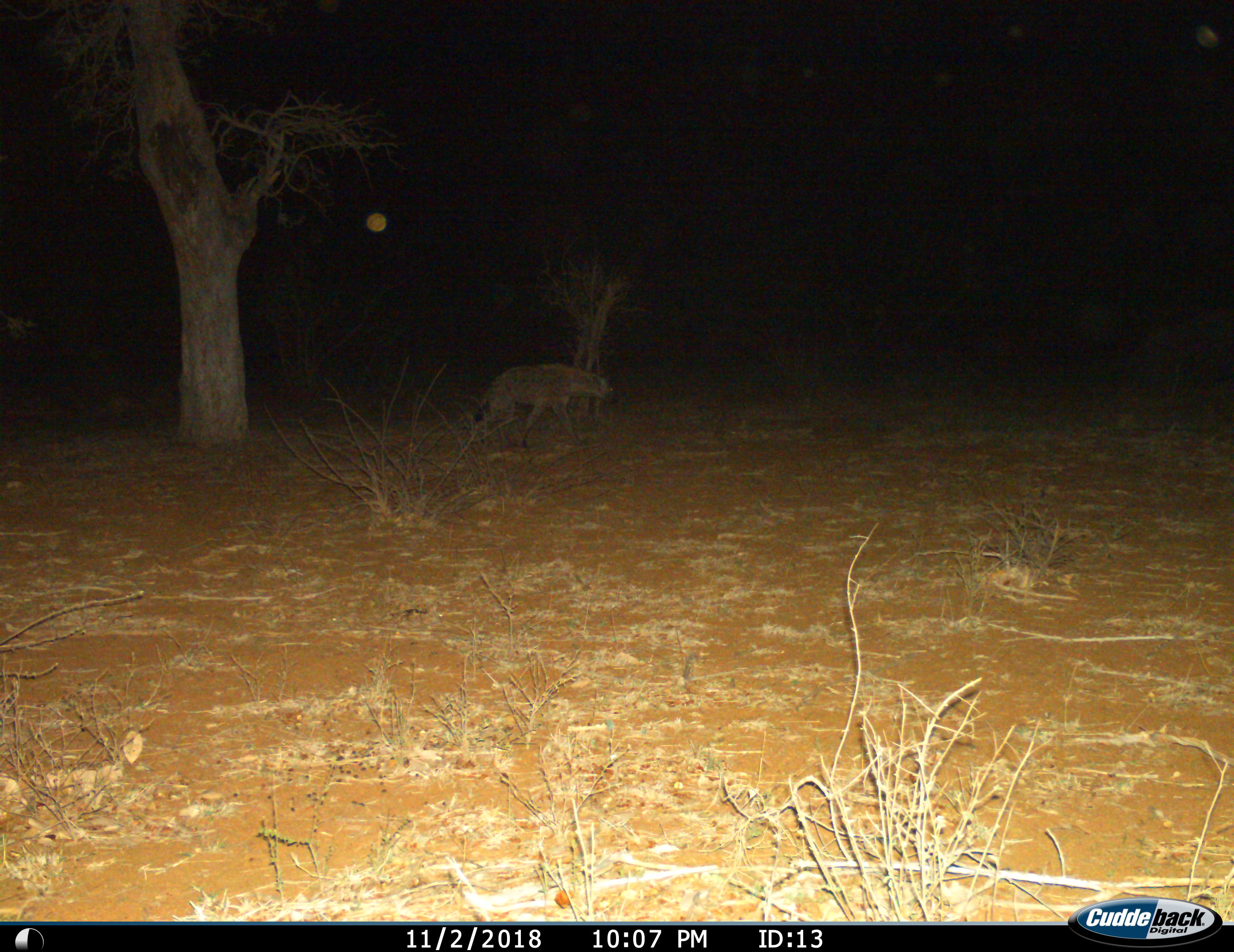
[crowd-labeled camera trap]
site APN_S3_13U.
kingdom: Animalia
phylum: Chordata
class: Mammalia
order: Carnivora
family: Hyaenidae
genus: Crocuta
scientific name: Crocuta crocuta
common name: spotted hyena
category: hyenaspotted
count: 1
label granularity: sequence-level